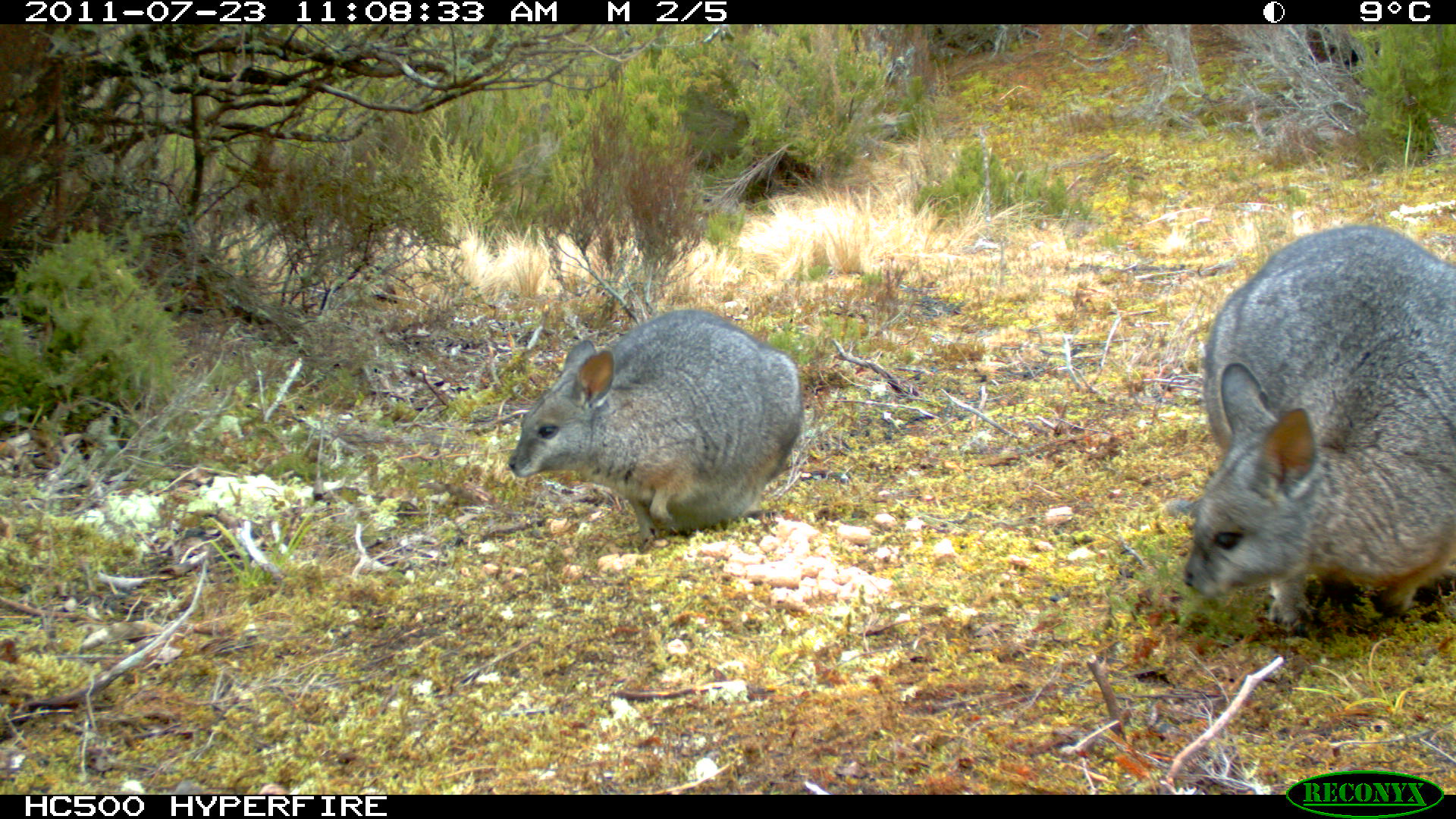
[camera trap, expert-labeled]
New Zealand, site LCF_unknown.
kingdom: Animalia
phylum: Chordata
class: Mammalia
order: Diprotodontia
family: Macropodidae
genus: Notamacropus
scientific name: Notamacropus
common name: wallaby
Wallaby (Notamacropus).